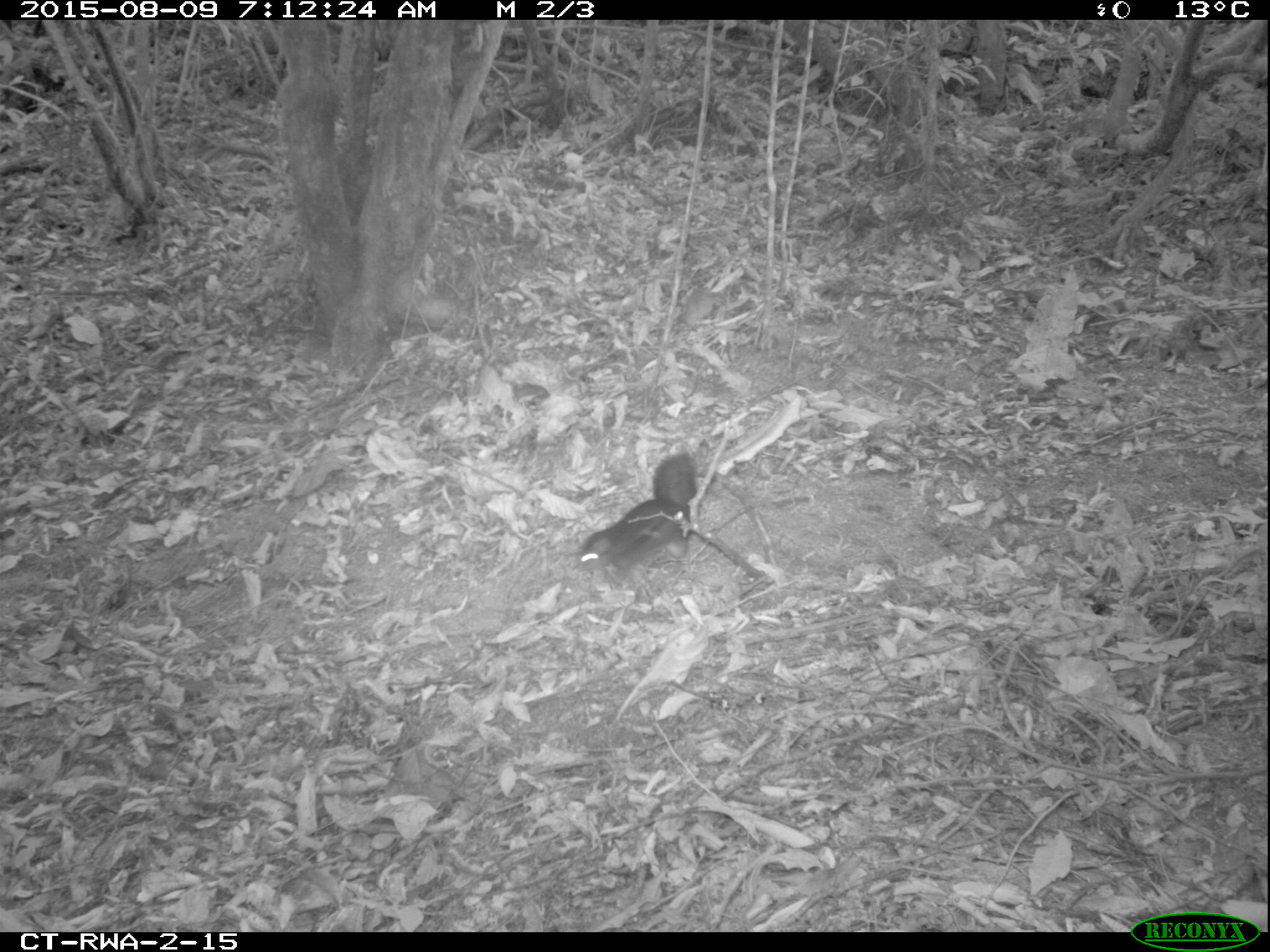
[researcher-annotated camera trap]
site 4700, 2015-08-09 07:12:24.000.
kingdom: Animalia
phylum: Chordata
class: Mammalia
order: Rodentia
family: Sciuridae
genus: Funisciurus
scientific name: Funisciurus pyrropus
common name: fire-footed rope squirrel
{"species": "Funisciurus pyrropus (fire-footed rope squirrel)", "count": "1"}